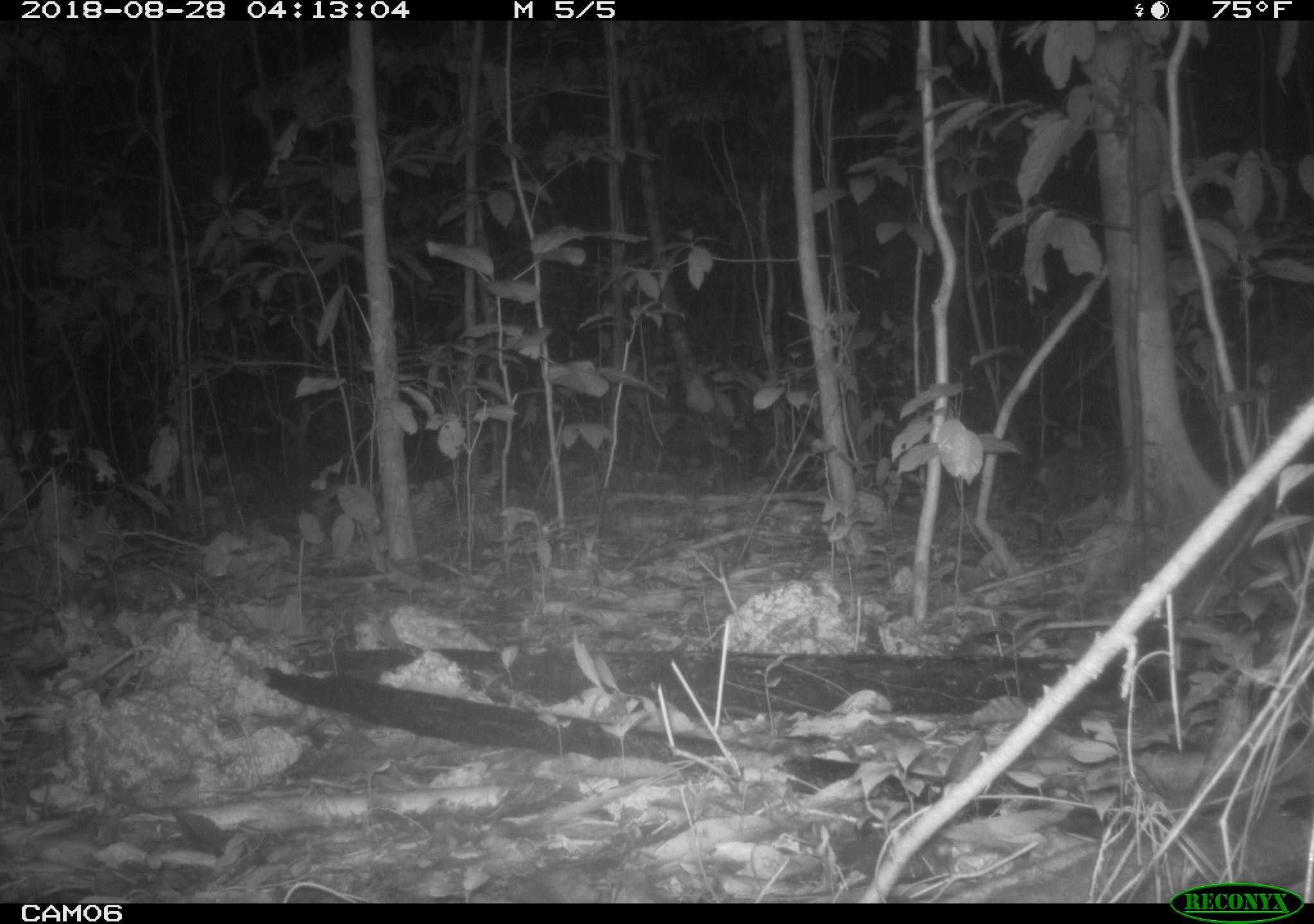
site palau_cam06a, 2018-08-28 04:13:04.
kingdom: Animalia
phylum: Chordata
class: Mammalia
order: Carnivora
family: Felidae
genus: Felis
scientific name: Felis catus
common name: cat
Cat (Felis catus).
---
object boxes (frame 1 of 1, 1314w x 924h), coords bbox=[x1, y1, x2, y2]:
cat: bbox=[1025, 435, 1123, 517]